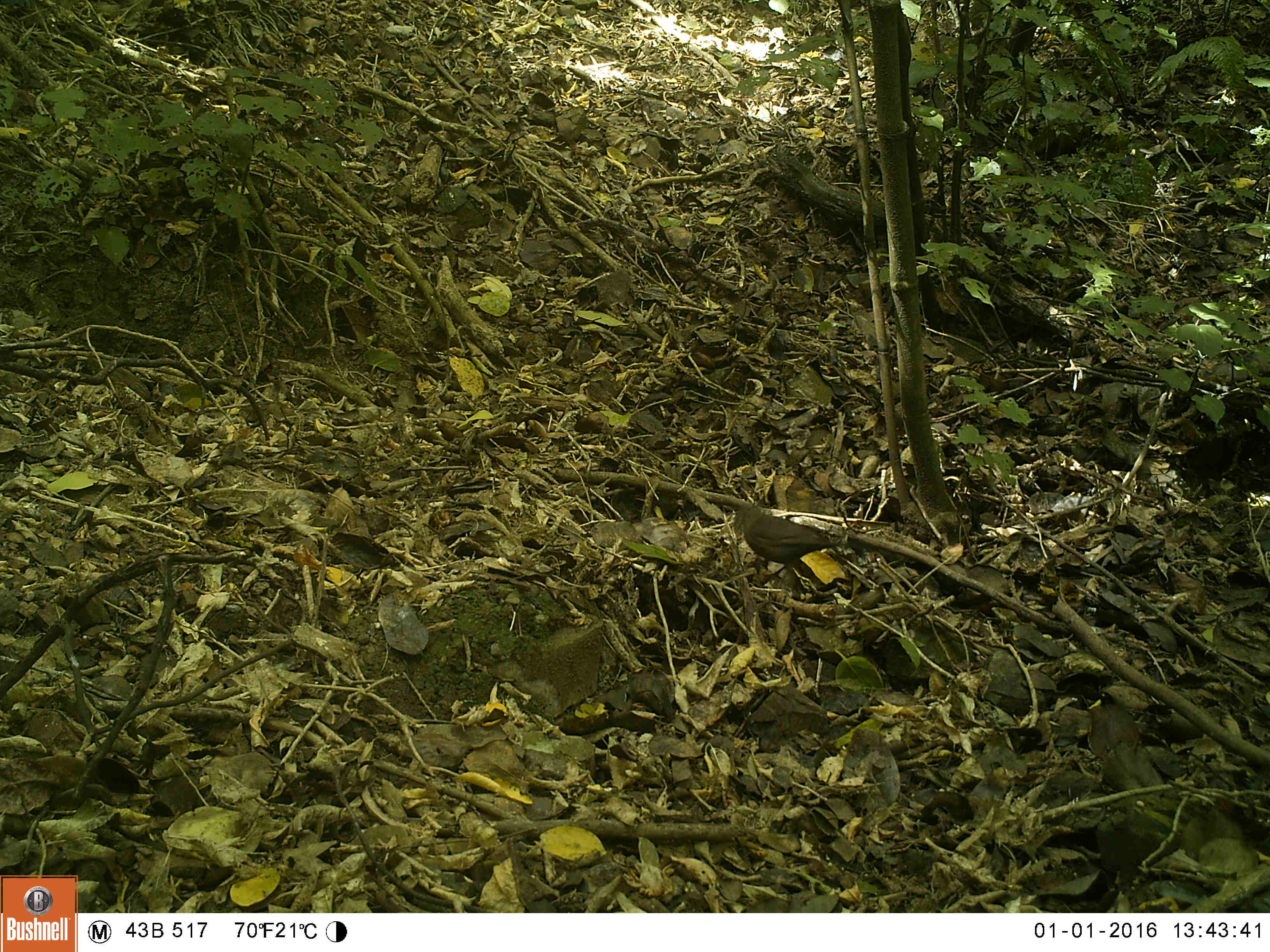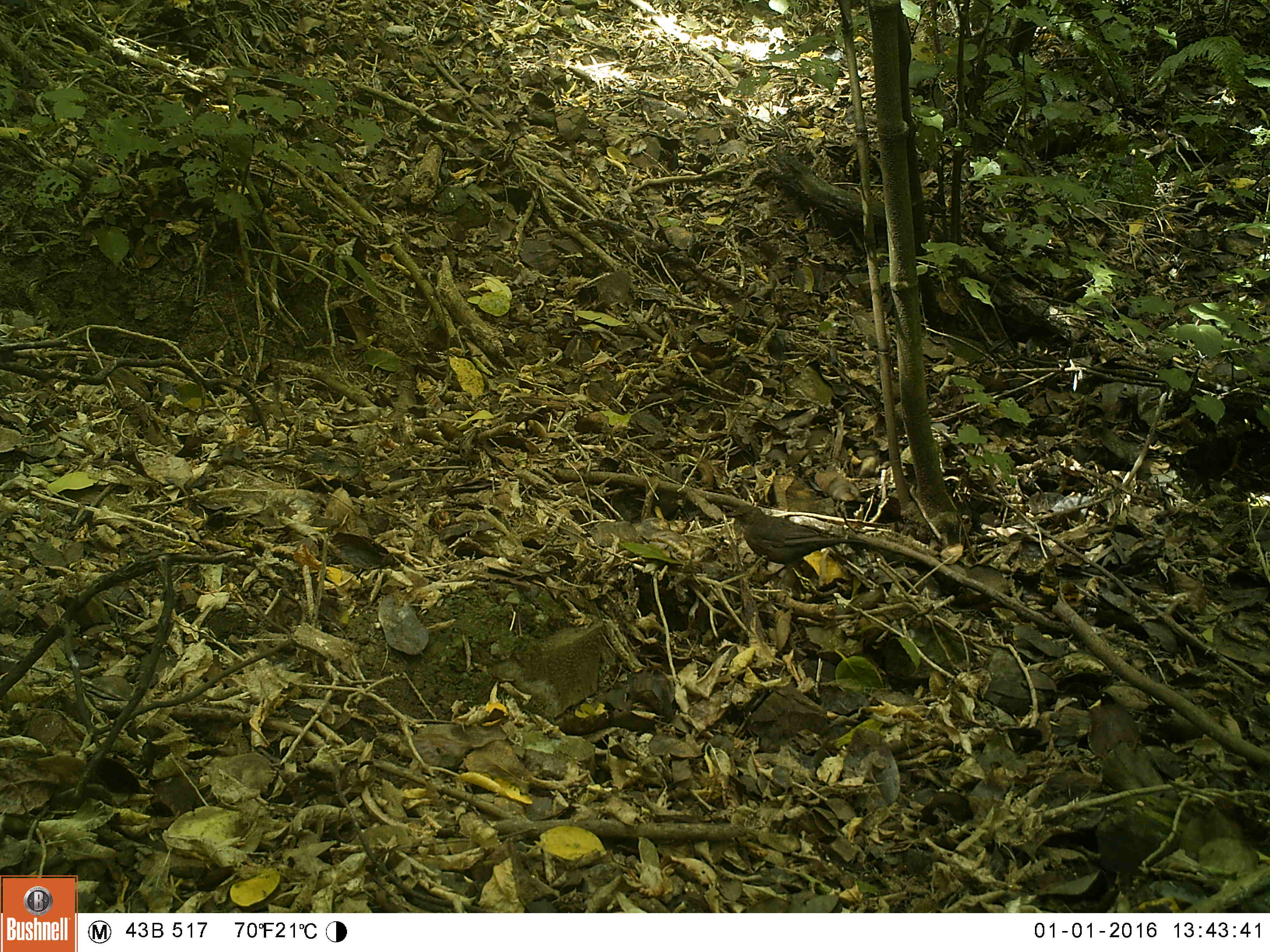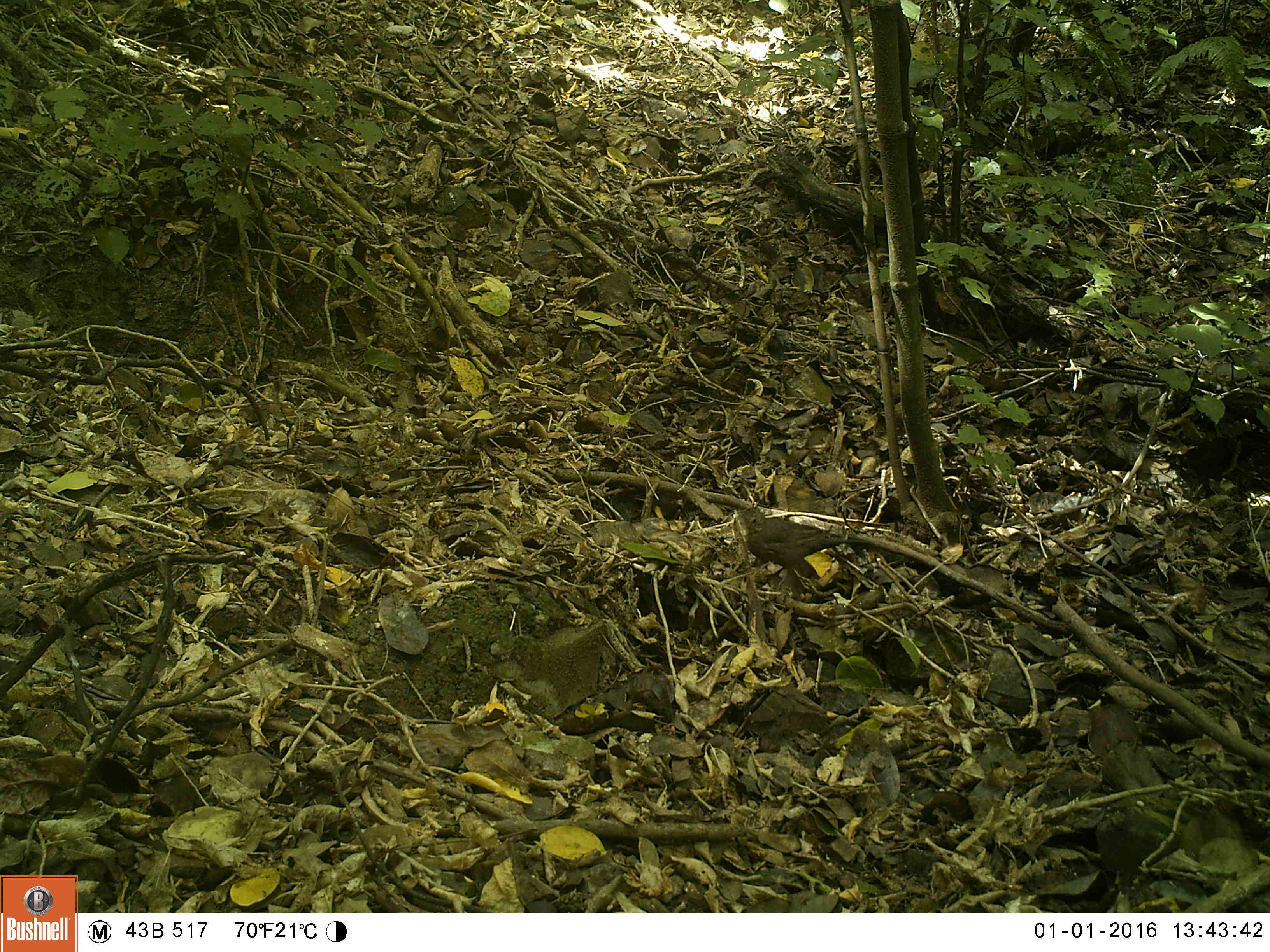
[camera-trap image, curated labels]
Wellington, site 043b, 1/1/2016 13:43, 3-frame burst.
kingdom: Animalia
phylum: Chordata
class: Aves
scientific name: Aves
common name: bird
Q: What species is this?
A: Bird (Aves).